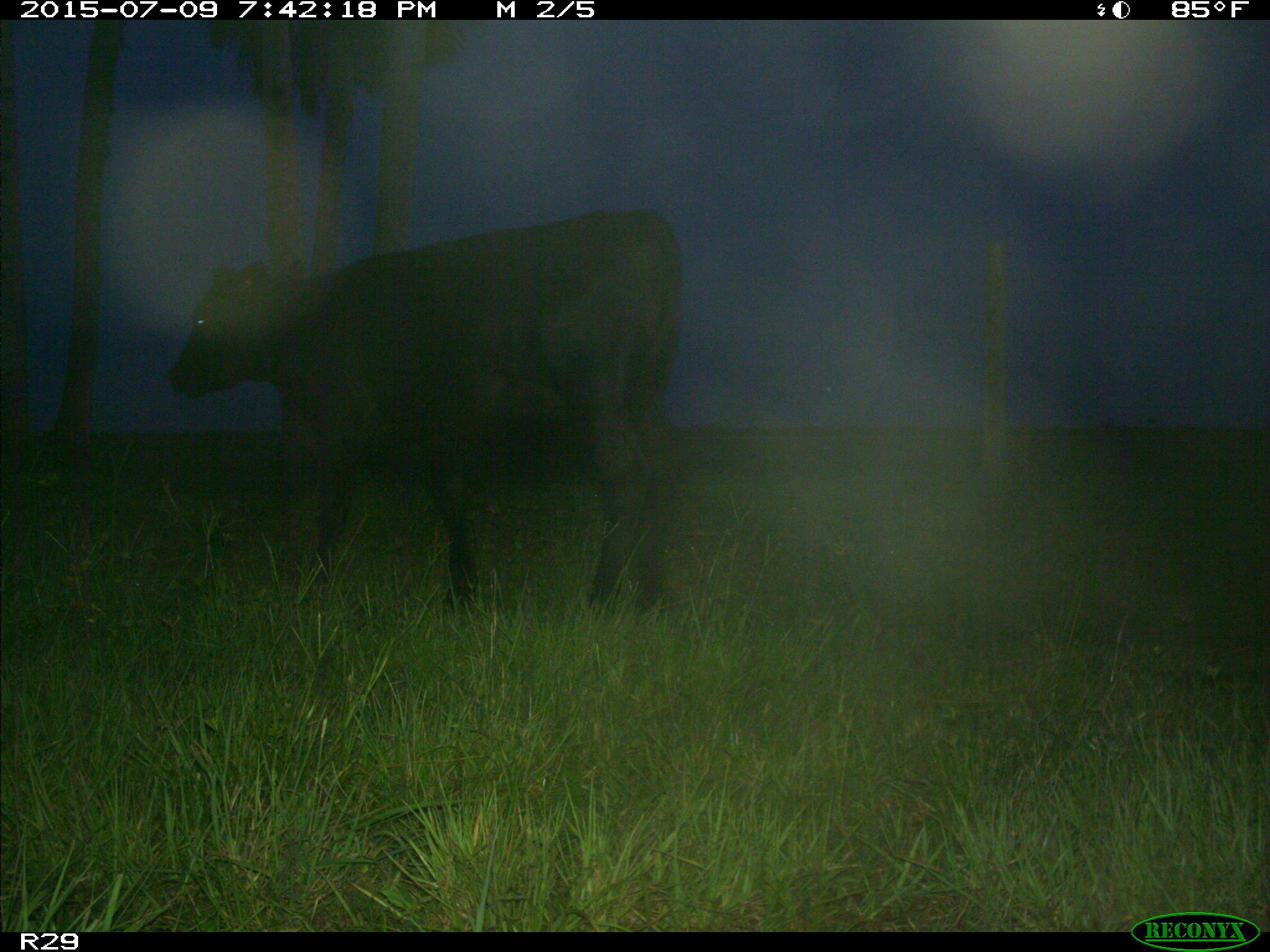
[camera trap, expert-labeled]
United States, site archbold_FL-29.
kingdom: Animalia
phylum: Chordata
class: Mammalia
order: Artiodactyla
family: Bovidae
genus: Bos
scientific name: Bos taurus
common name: domestic cow